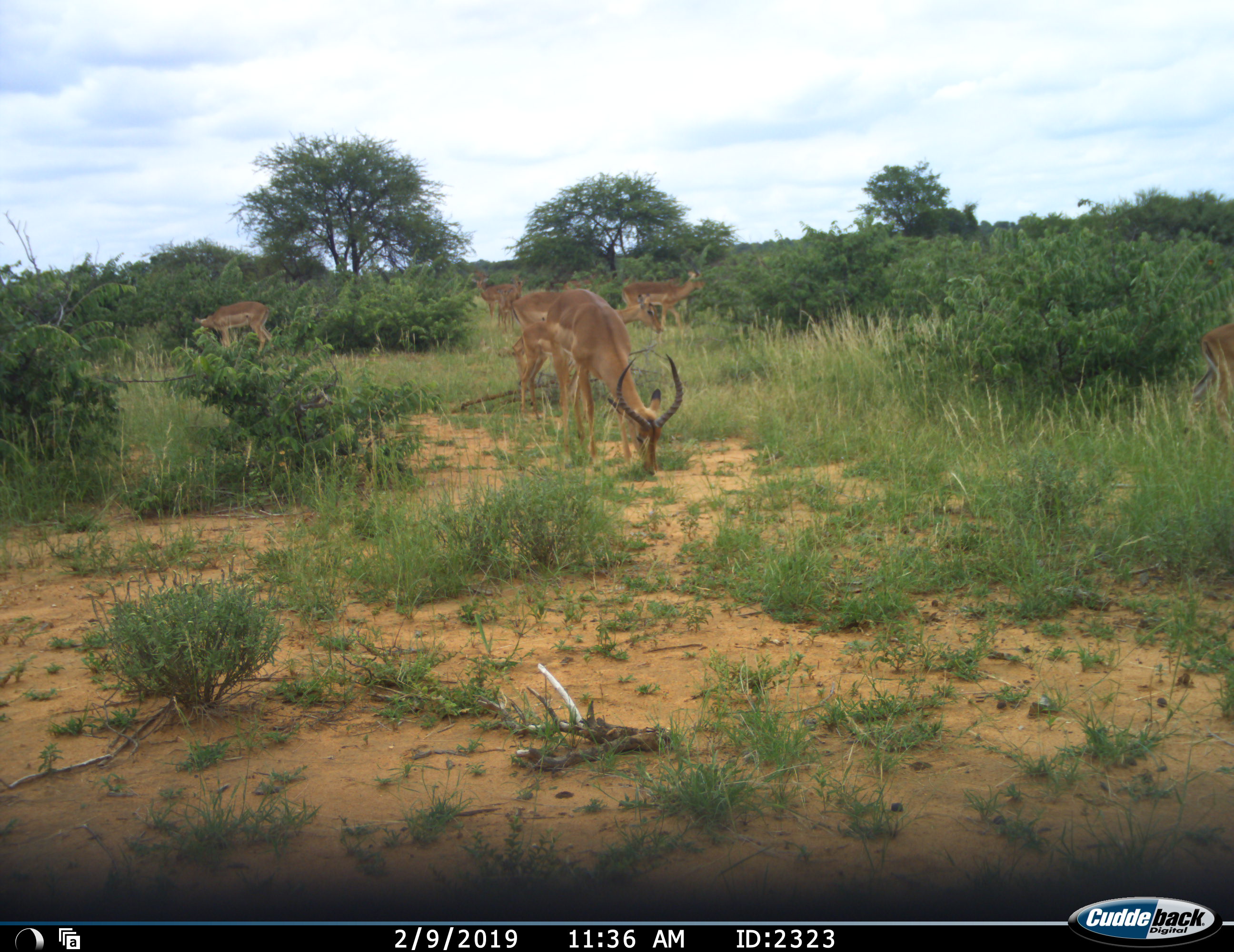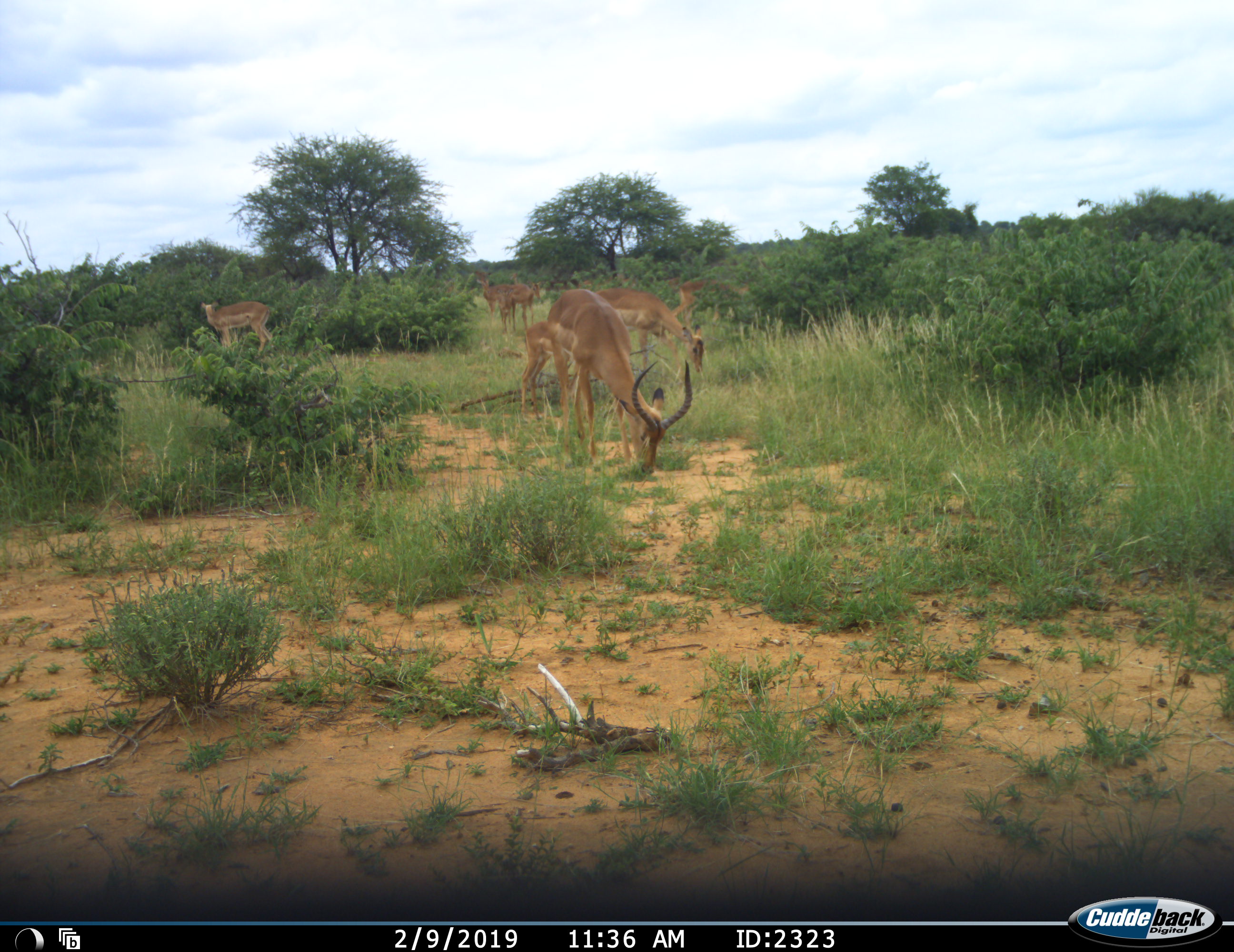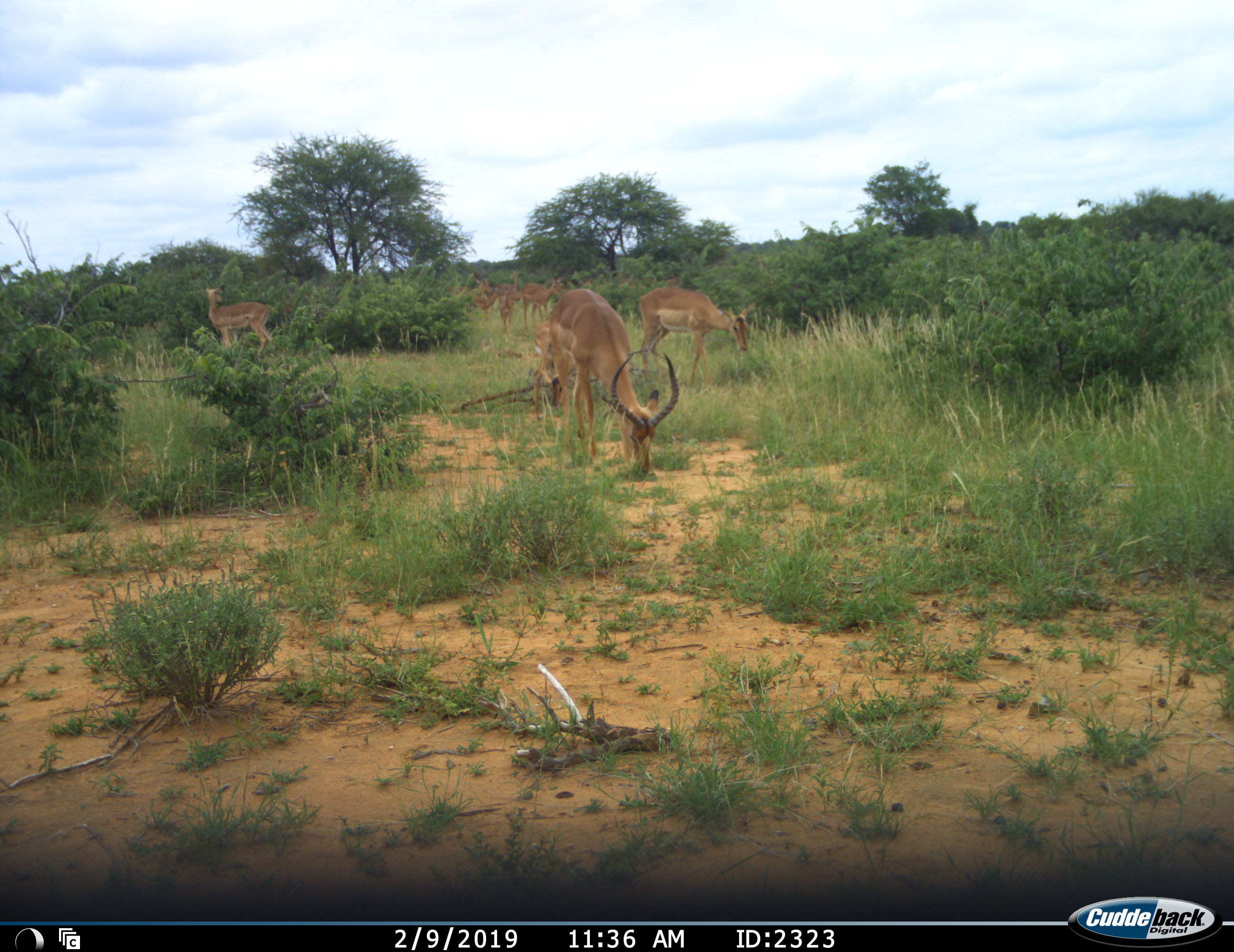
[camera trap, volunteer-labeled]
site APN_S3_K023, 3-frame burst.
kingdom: Animalia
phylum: Chordata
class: Mammalia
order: Artiodactyla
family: Bovidae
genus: Aepyceros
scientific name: Aepyceros melampus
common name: impala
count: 9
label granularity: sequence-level